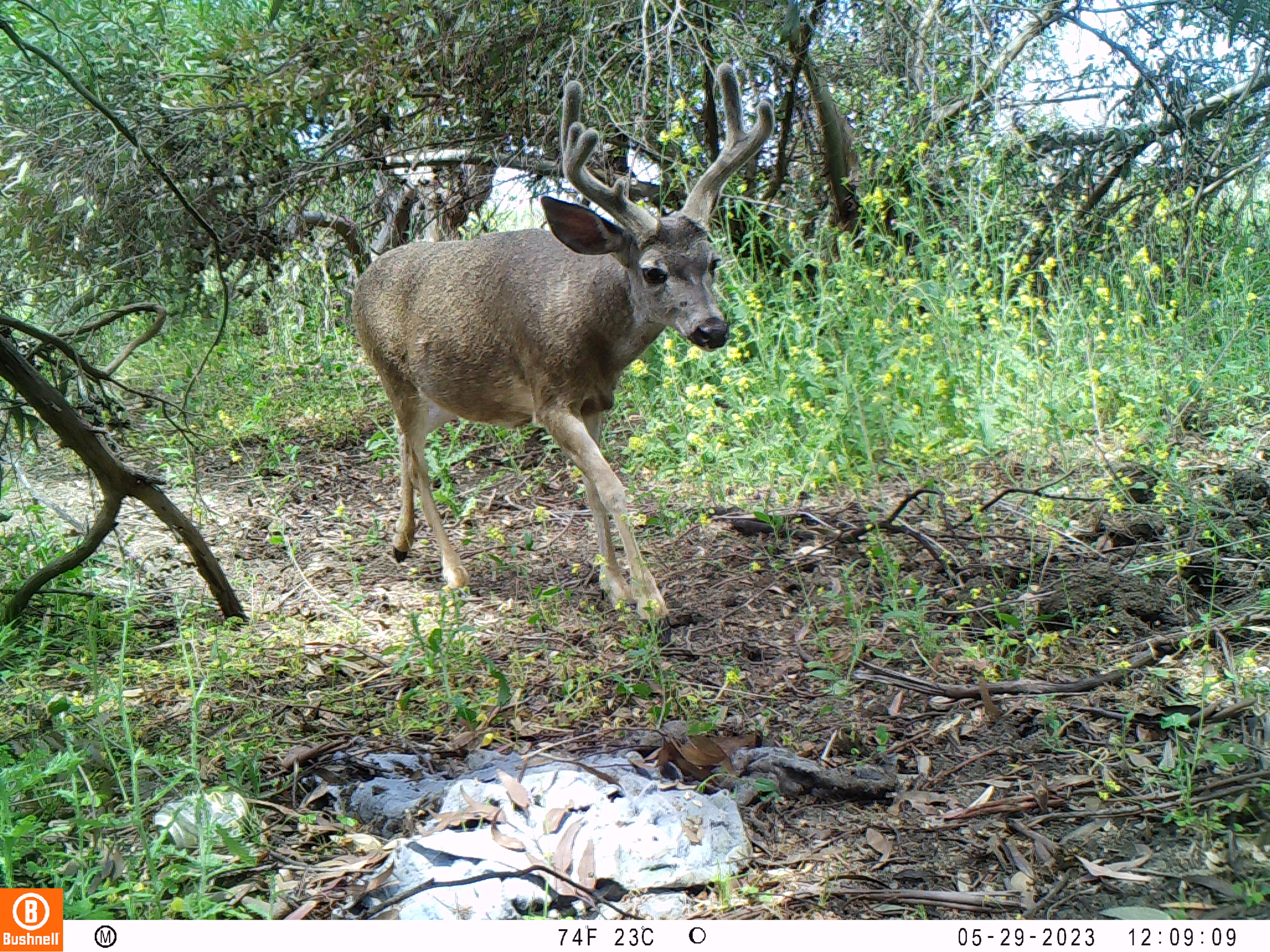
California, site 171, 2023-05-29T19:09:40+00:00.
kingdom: Animalia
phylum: Chordata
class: Mammalia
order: Artiodactyla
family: Cervidae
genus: Odocoileus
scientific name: Odocoileus hemionus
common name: mule deer